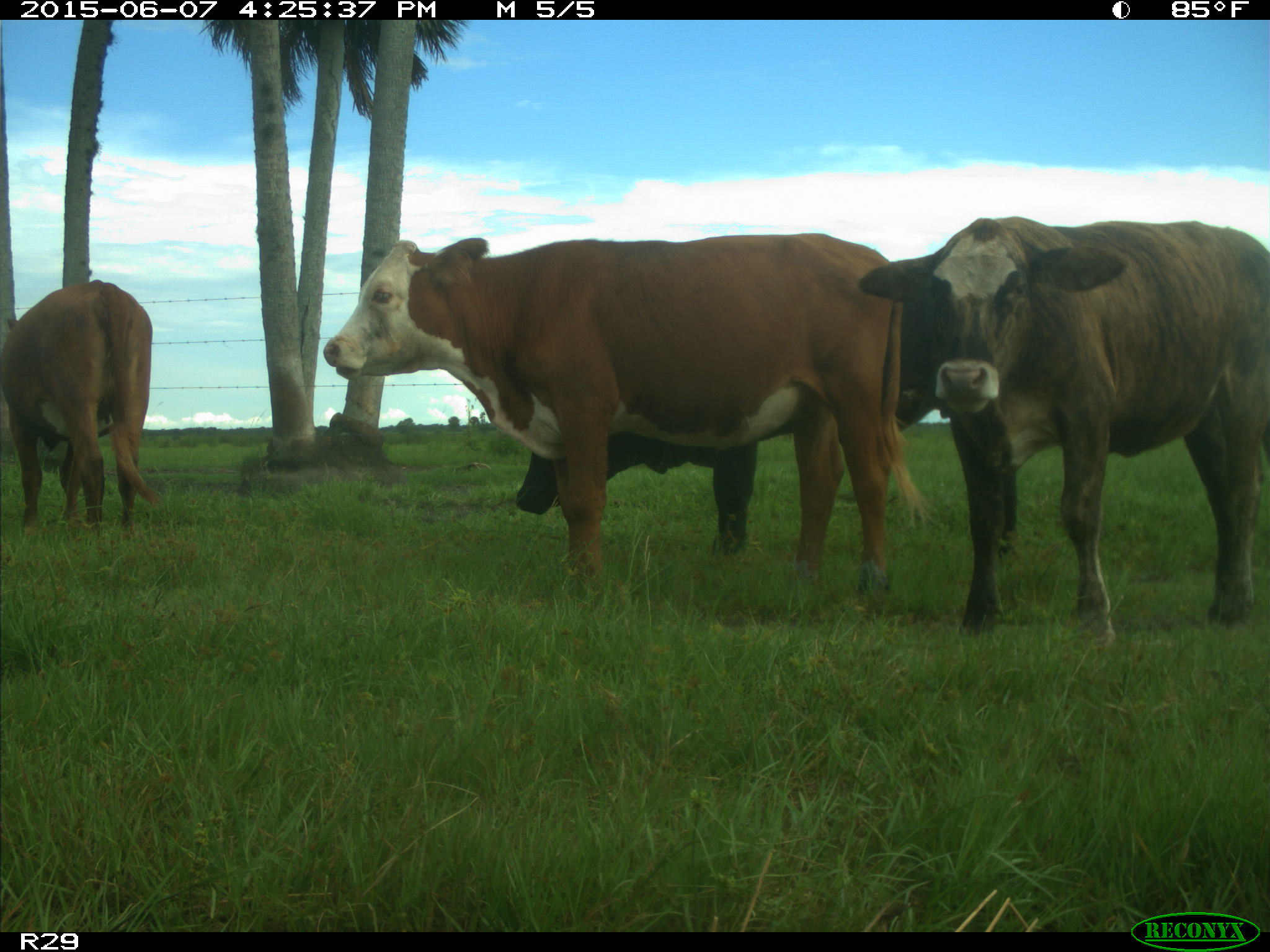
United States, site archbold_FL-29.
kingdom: Animalia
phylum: Chordata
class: Mammalia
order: Artiodactyla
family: Bovidae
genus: Bos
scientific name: Bos taurus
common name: domestic cow